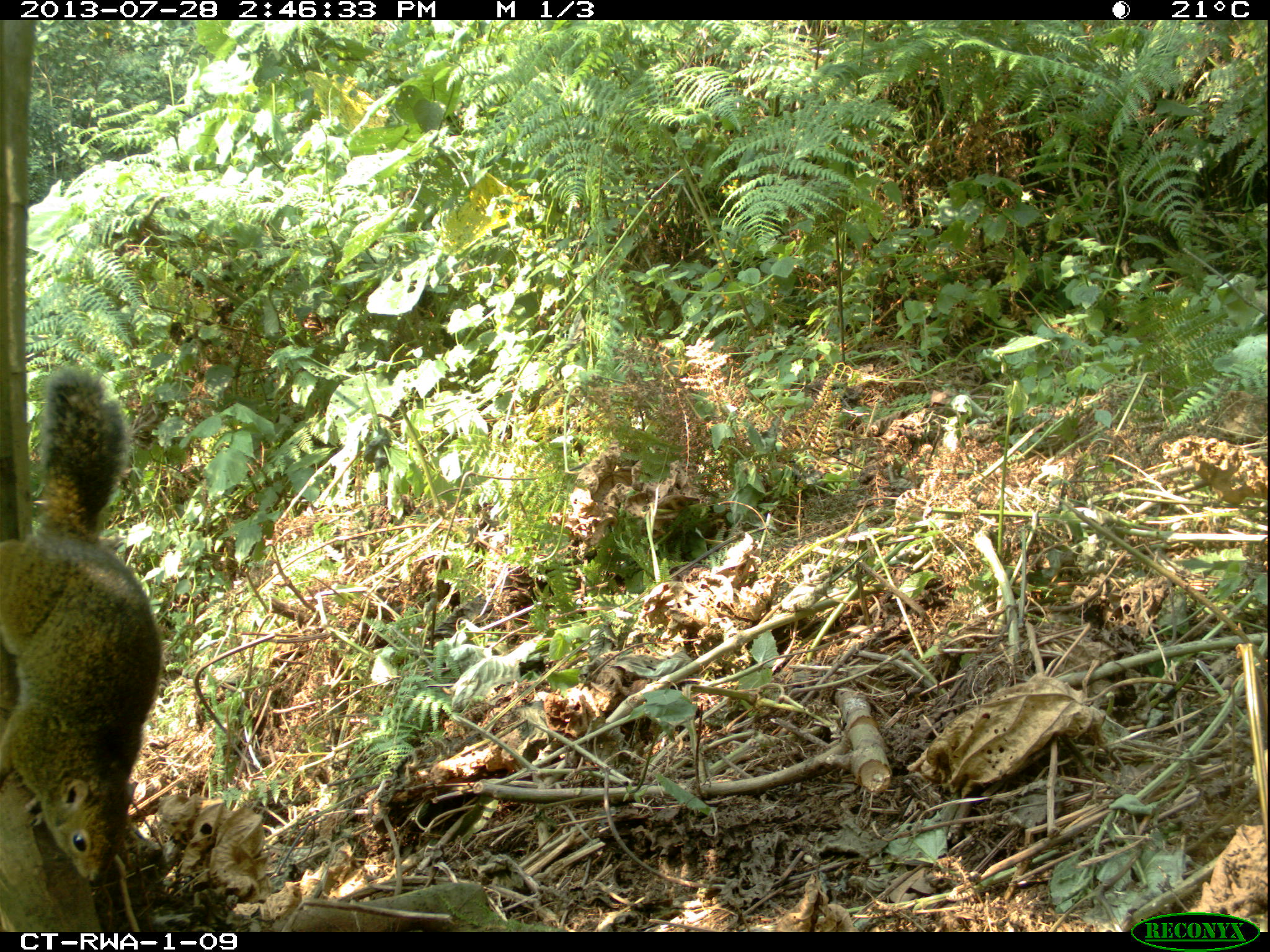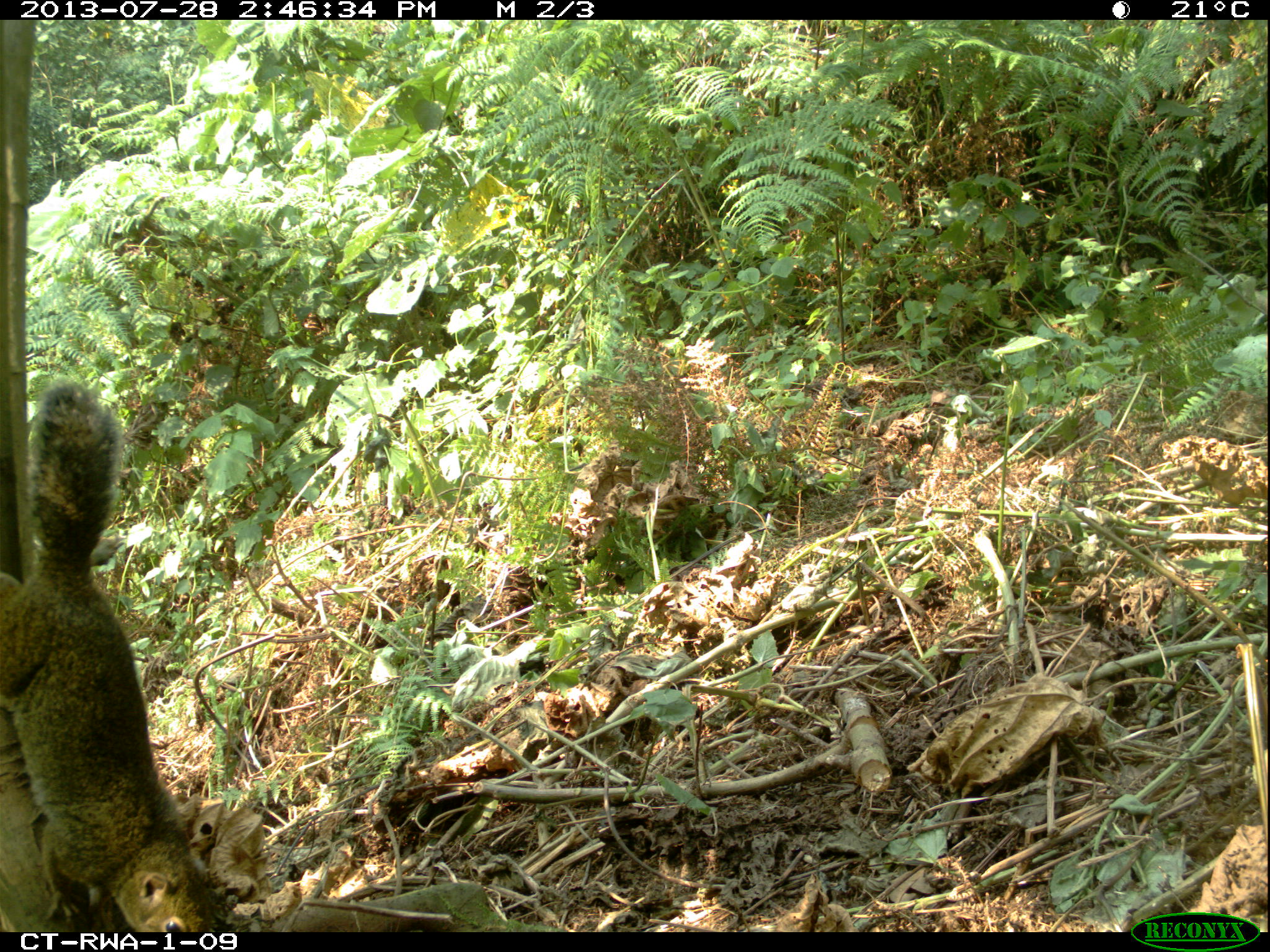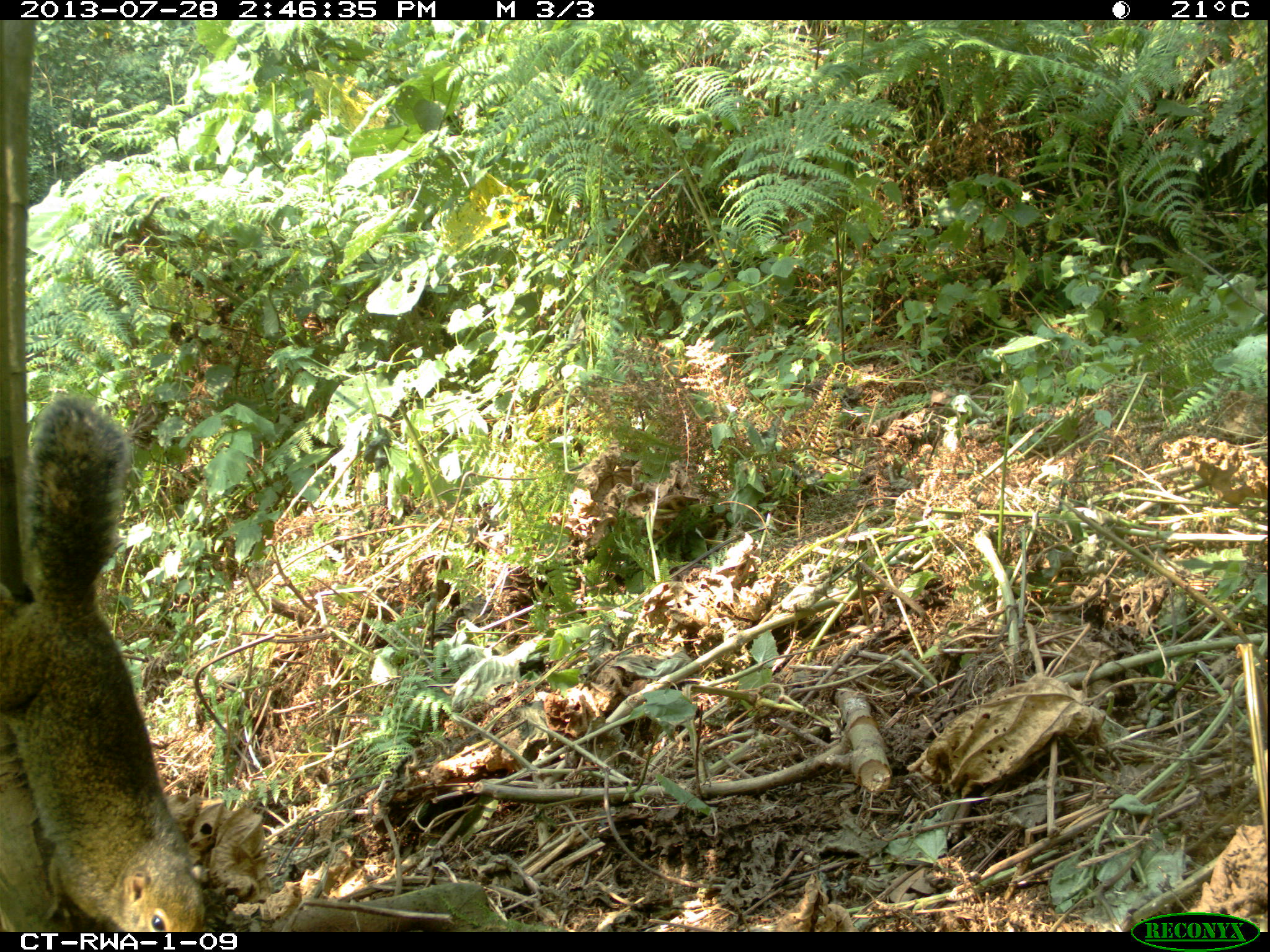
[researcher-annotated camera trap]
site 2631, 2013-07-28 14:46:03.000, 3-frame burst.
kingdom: Animalia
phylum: Chordata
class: Mammalia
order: Rodentia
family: Sciuridae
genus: Funisciurus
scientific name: Funisciurus carruthersi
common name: carruther's mountain squirrel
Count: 1.